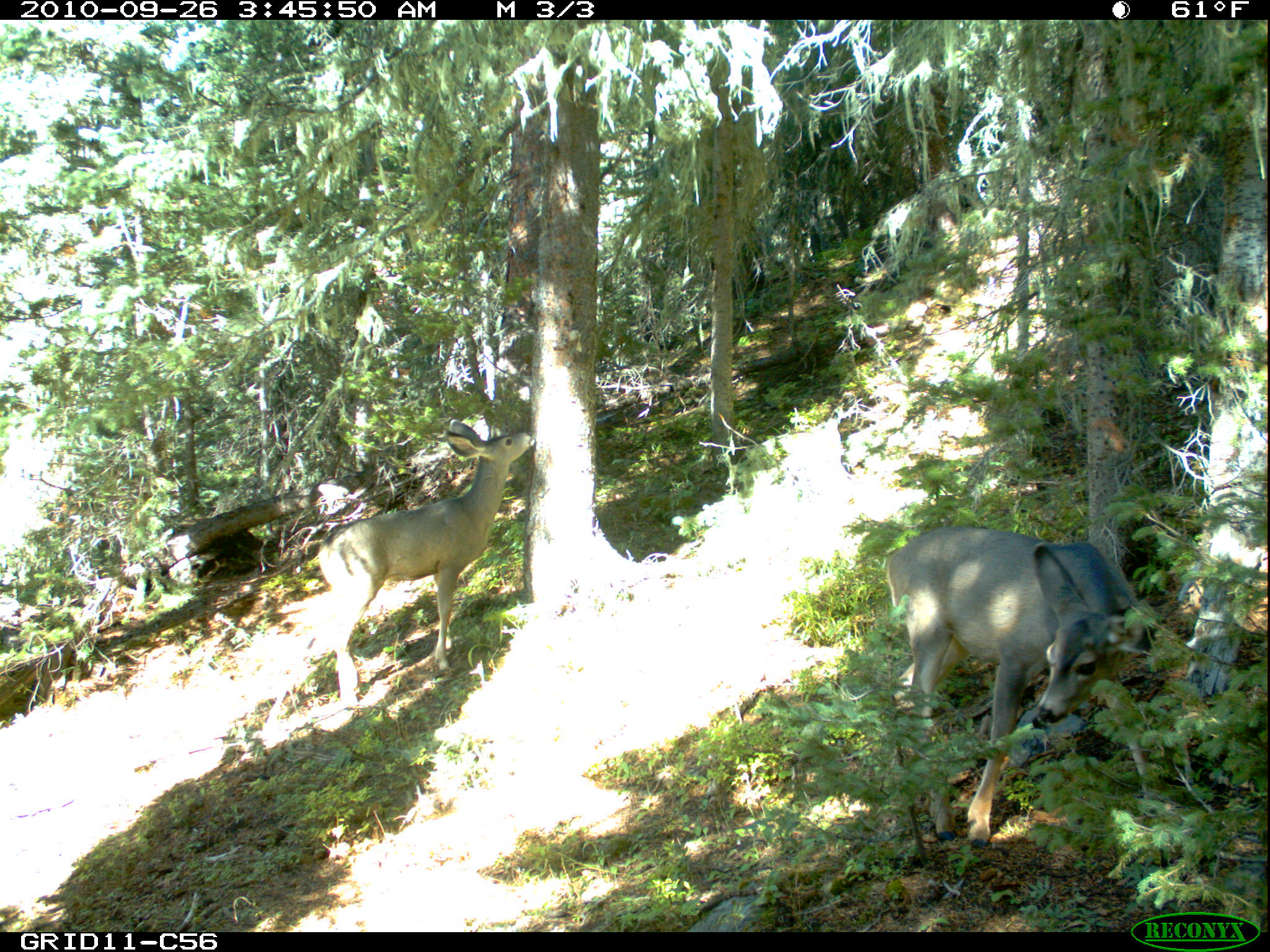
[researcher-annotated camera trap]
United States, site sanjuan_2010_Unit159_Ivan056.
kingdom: Animalia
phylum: Chordata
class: Mammalia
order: Artiodactyla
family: Cervidae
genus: Odocoileus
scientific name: Odocoileus hemionus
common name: mule deer